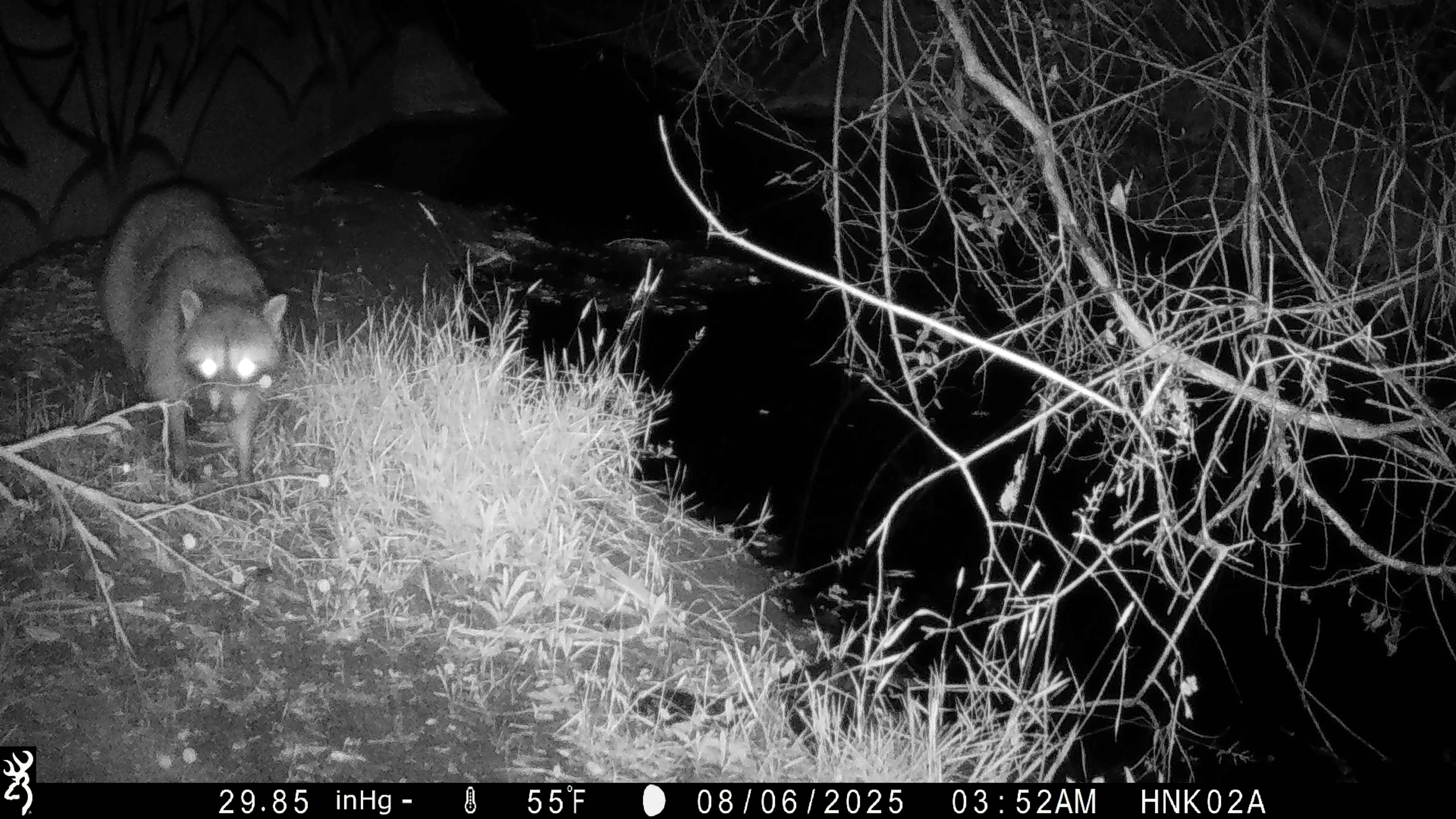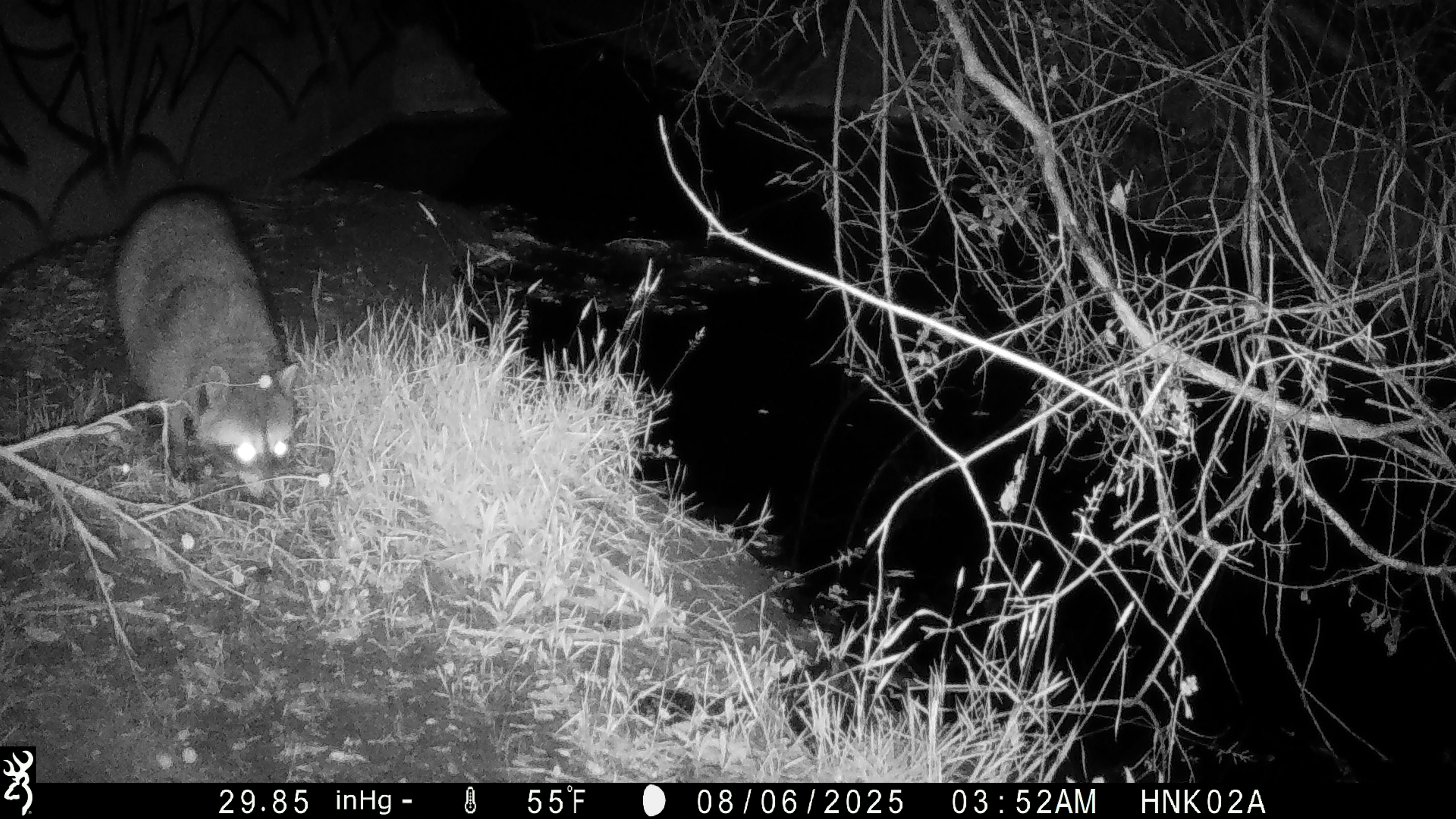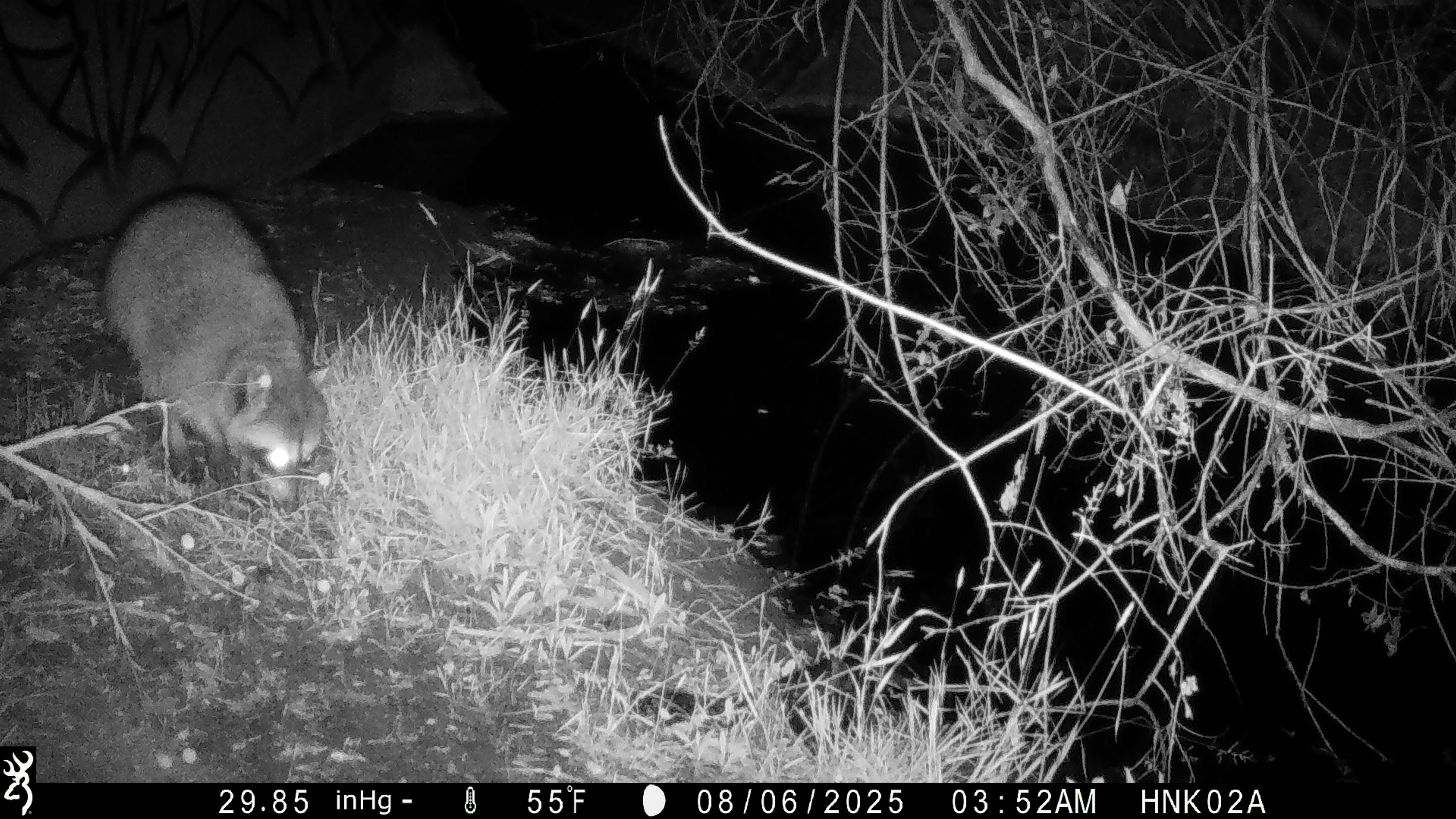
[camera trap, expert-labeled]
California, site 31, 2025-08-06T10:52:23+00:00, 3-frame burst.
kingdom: Animalia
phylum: Chordata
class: Mammalia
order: Carnivora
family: Procyonidae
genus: Procyon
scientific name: Procyon lotor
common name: raccoon